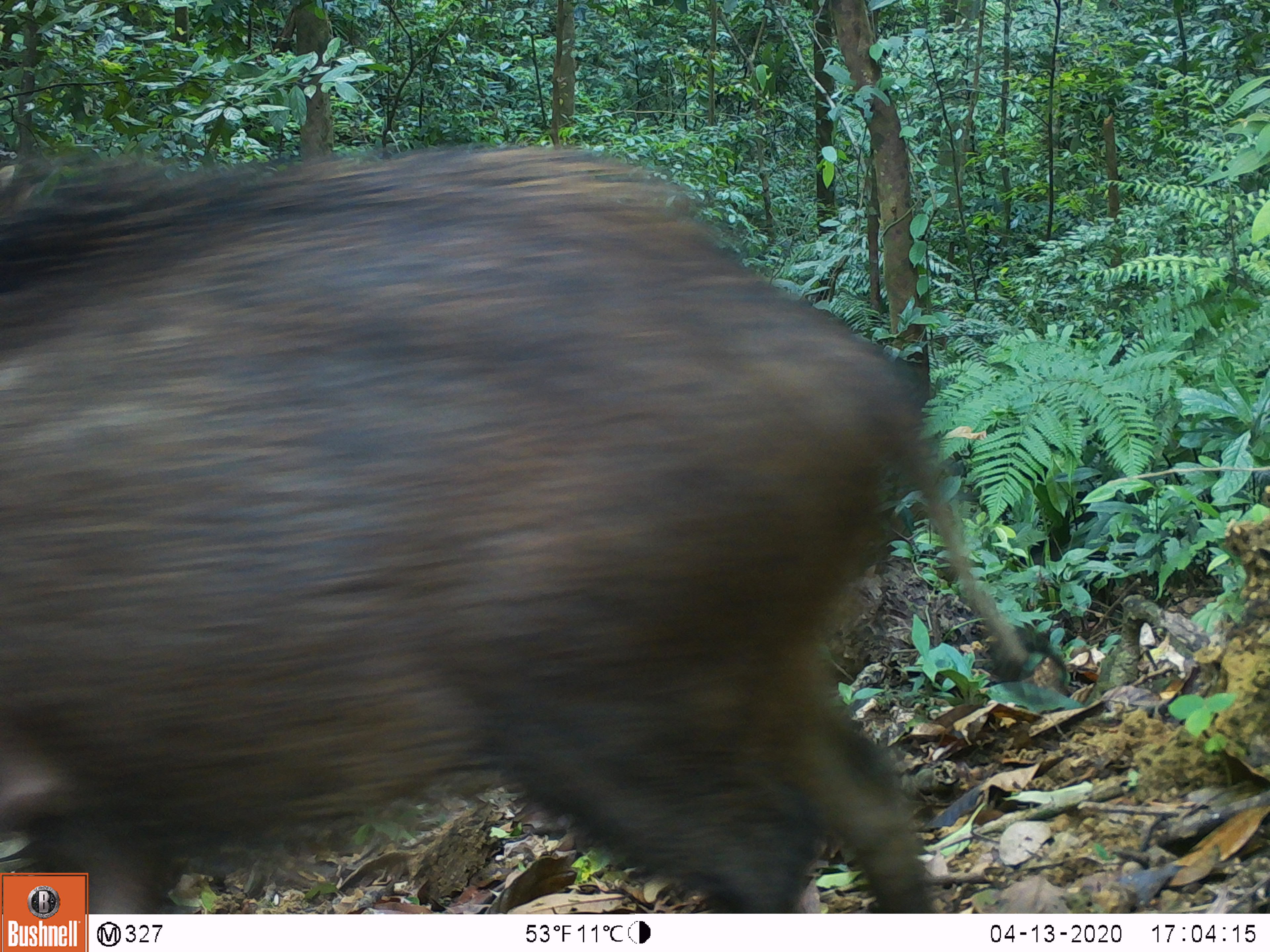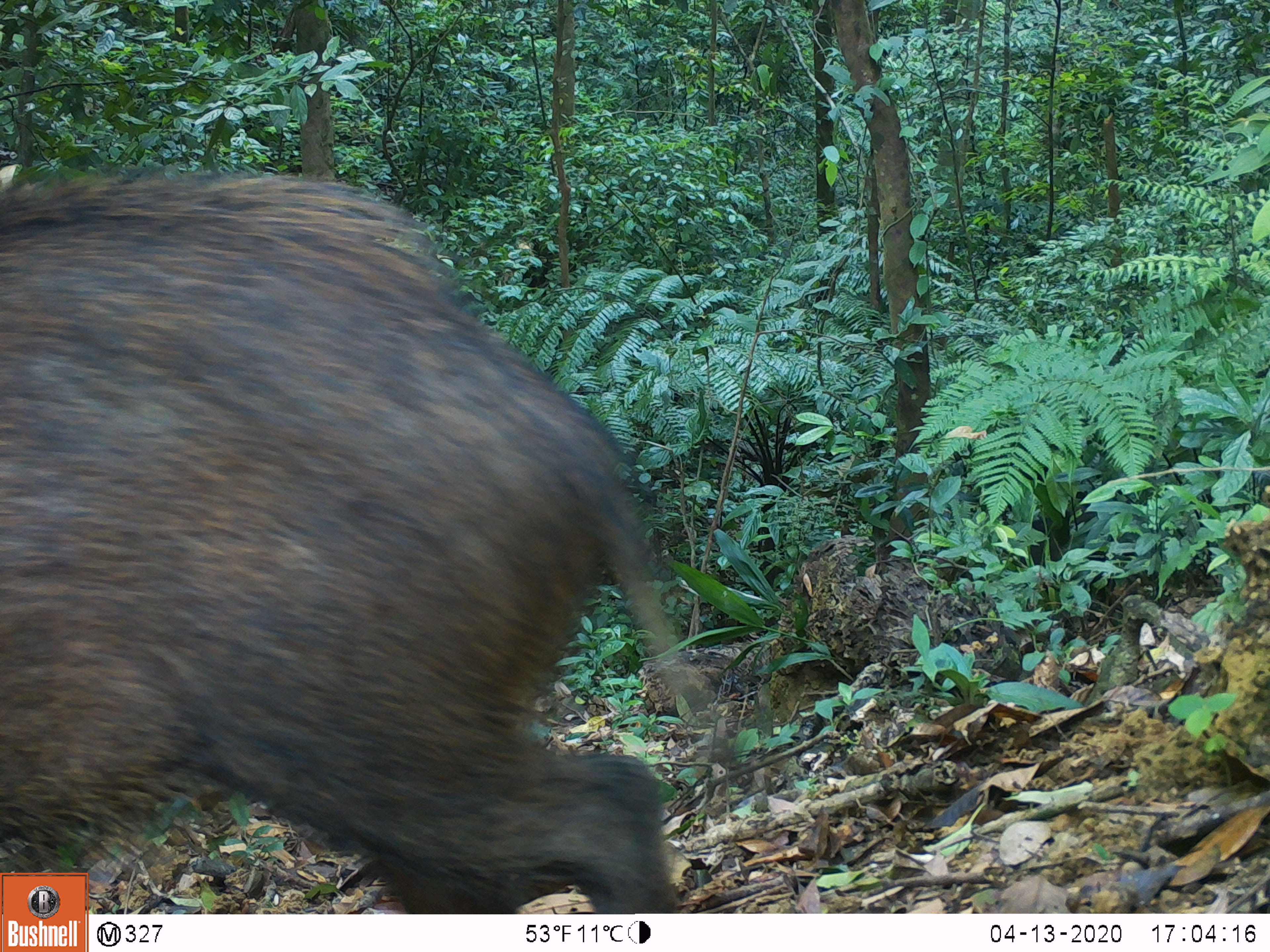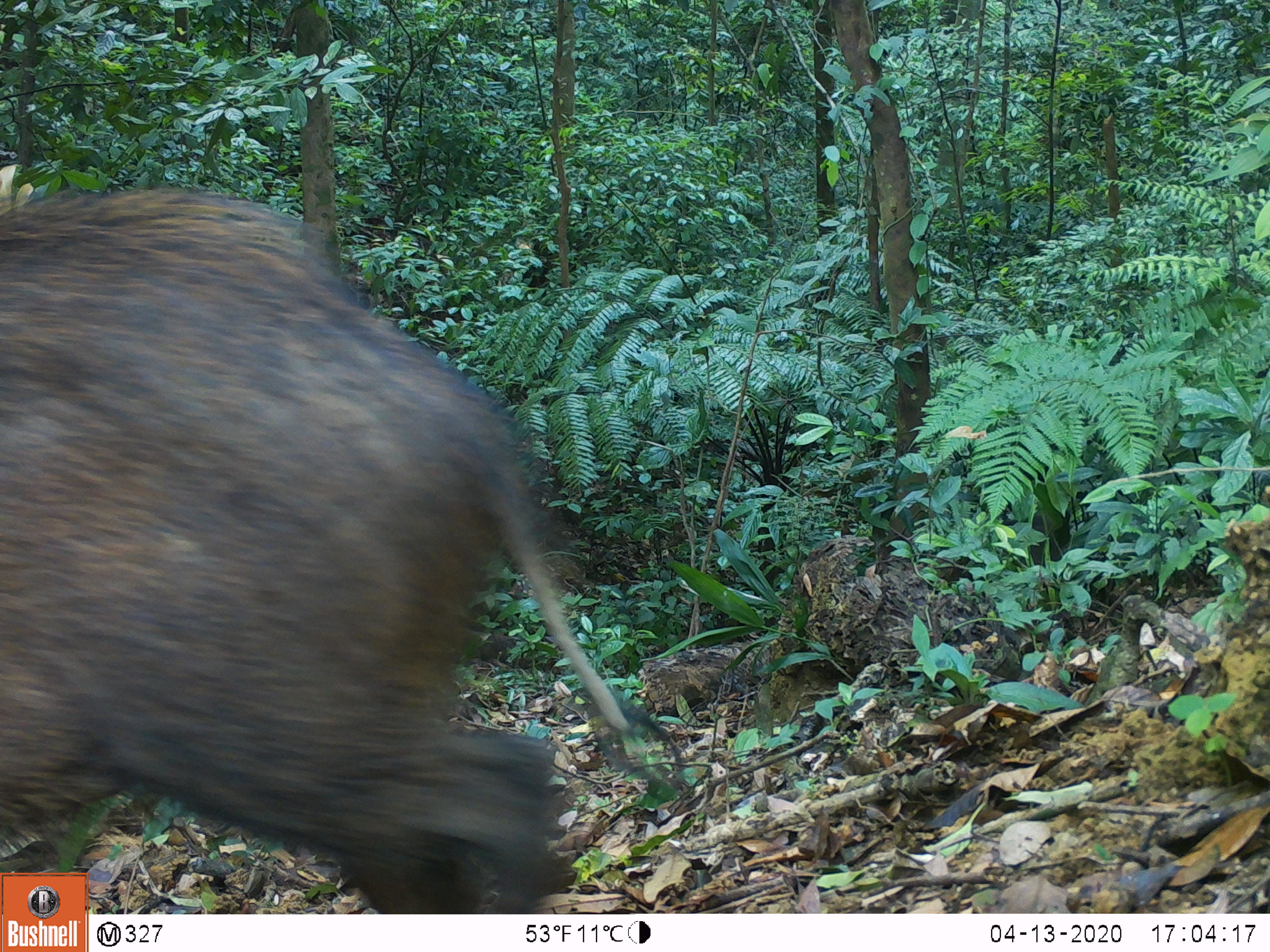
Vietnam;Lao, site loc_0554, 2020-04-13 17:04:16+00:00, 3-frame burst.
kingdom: Animalia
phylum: Chordata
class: Mammalia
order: Artiodactyla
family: Suidae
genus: Sus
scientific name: Sus scrofa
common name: eurasian wild pig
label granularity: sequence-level